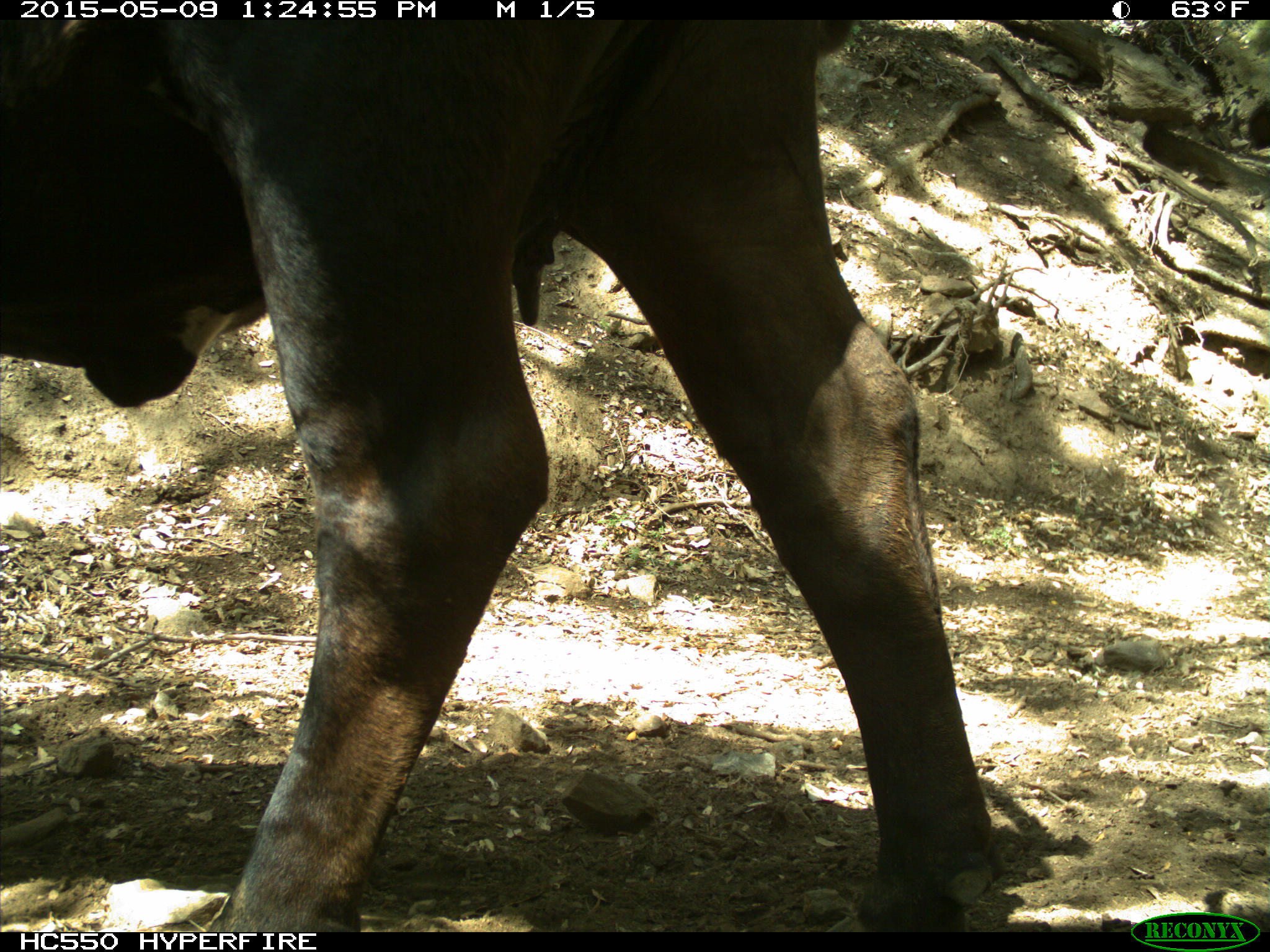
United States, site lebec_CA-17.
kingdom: Animalia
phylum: Chordata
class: Mammalia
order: Artiodactyla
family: Bovidae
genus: Bos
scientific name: Bos taurus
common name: domestic cow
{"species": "Bos taurus (domestic cow)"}